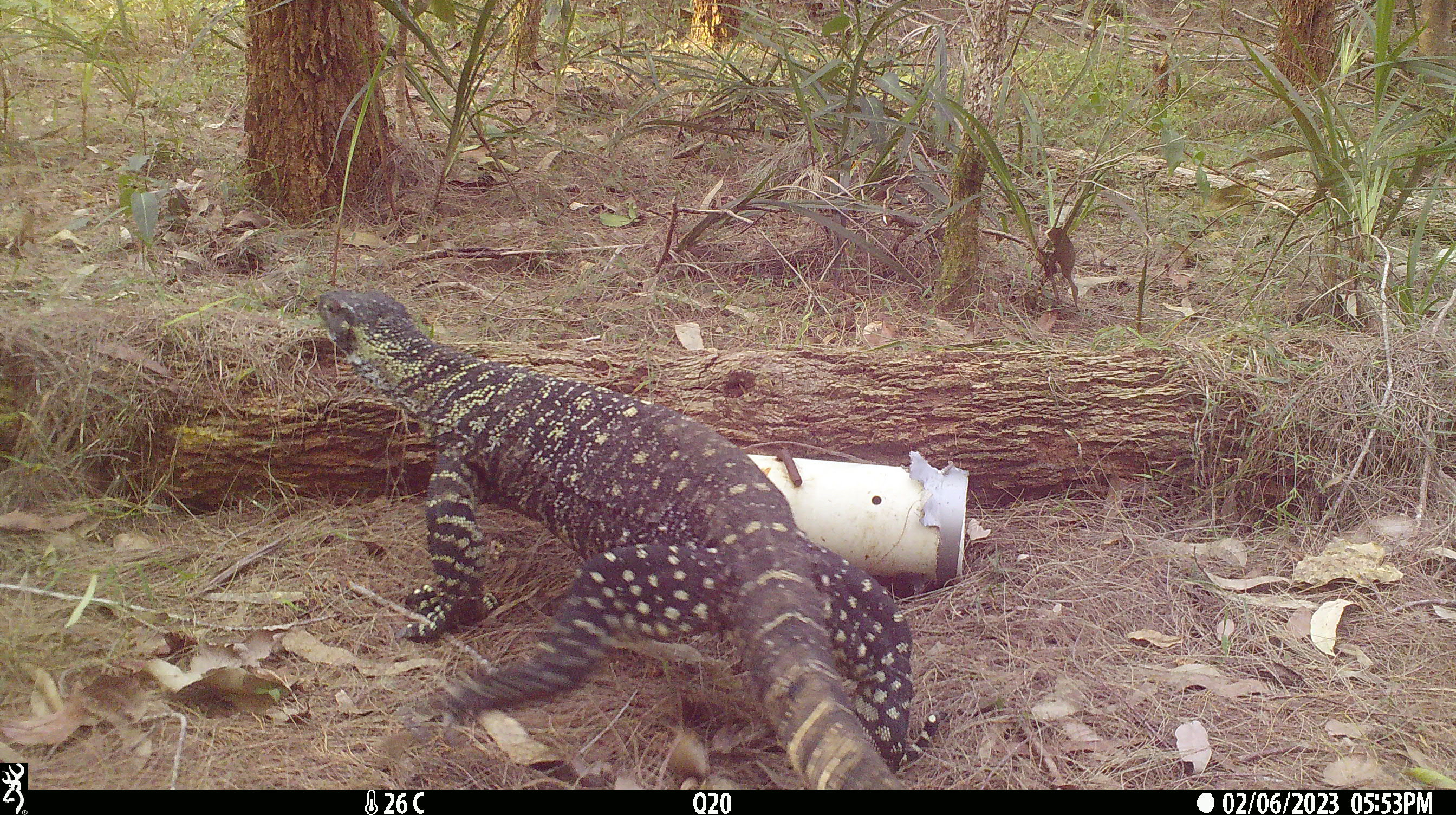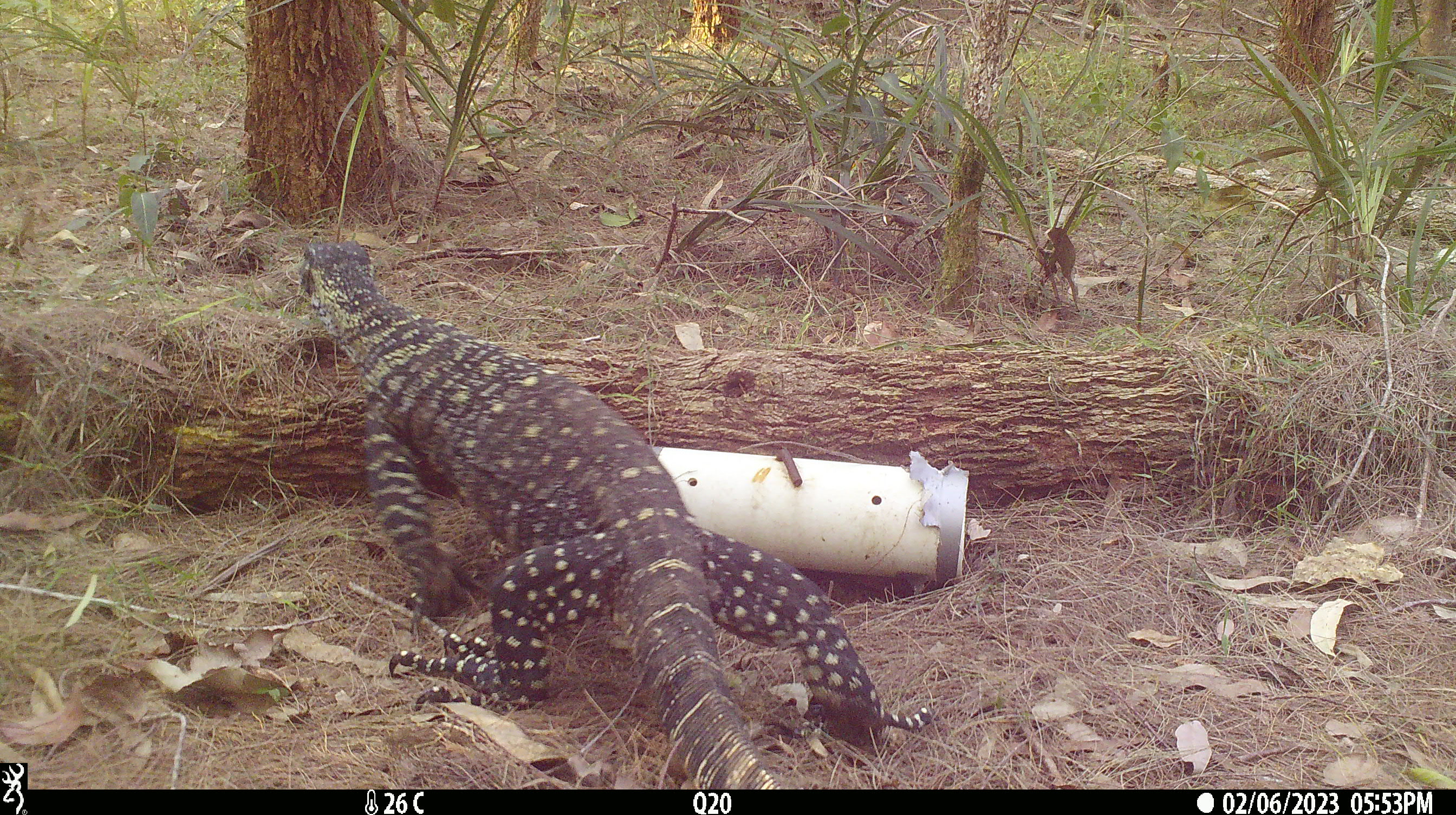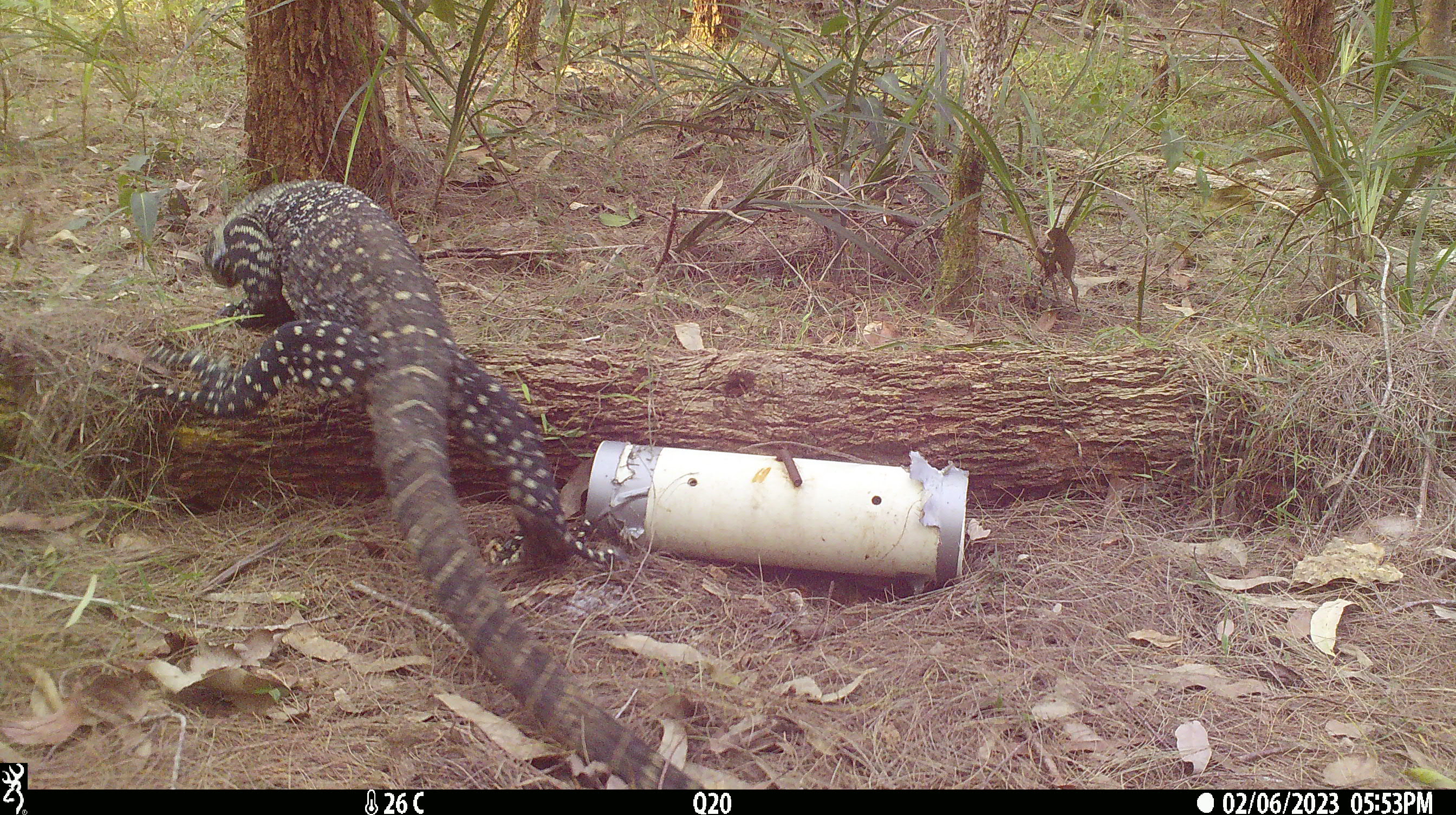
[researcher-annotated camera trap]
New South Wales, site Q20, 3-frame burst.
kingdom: Animalia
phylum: Chordata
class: Reptilia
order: Squamata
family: Varanidae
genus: Varanus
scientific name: Varanus varius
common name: lace monitor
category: goanna